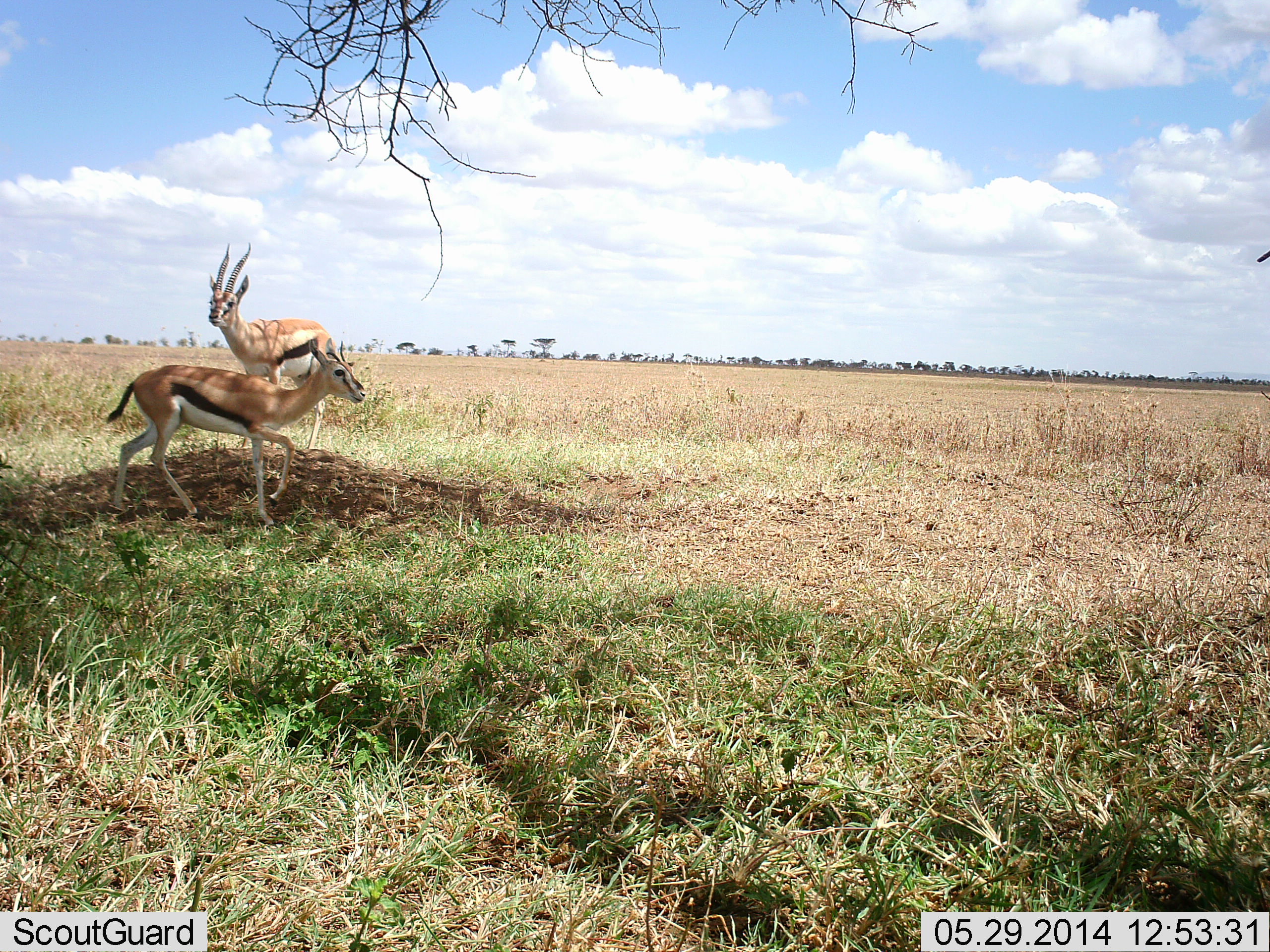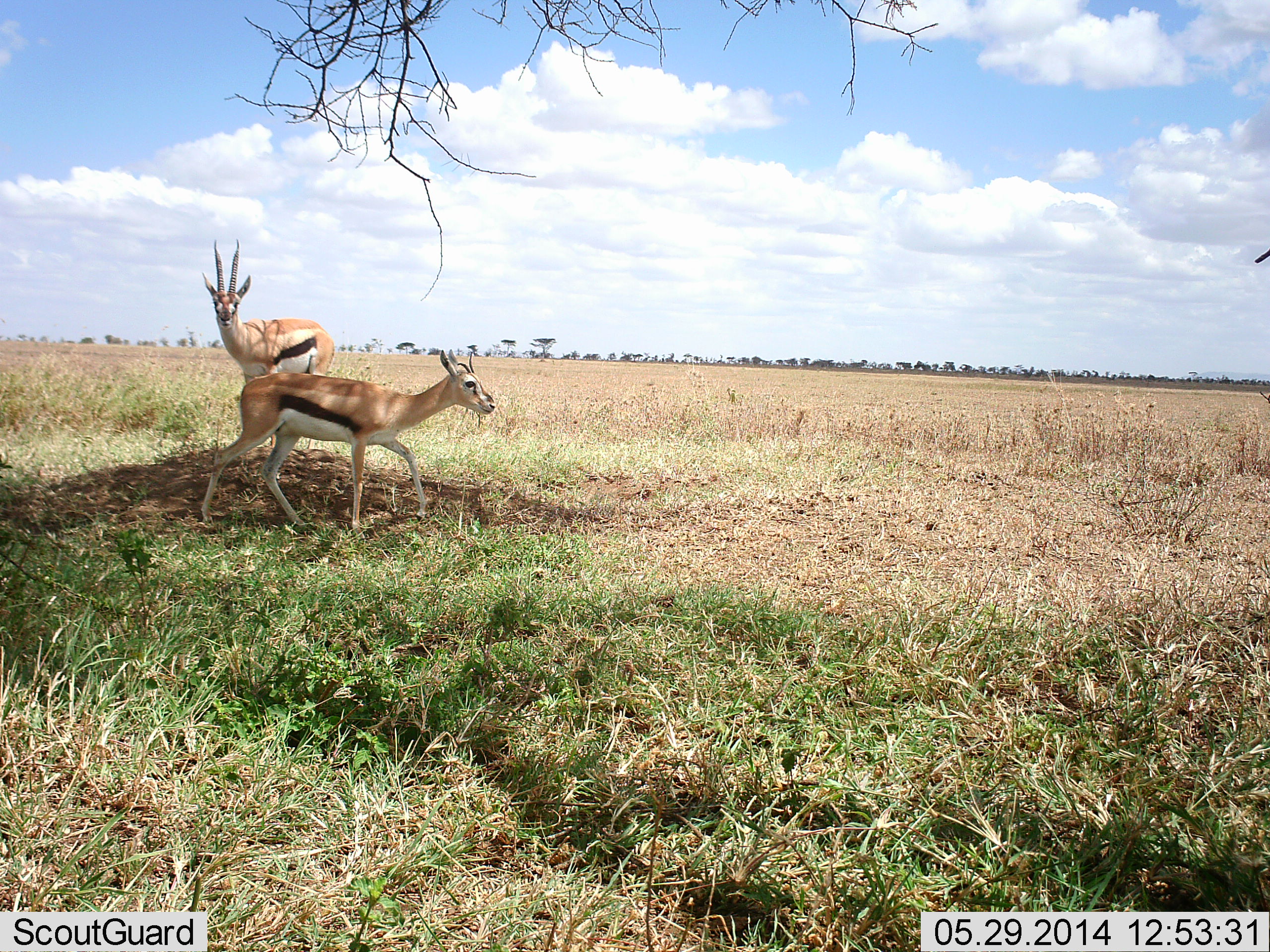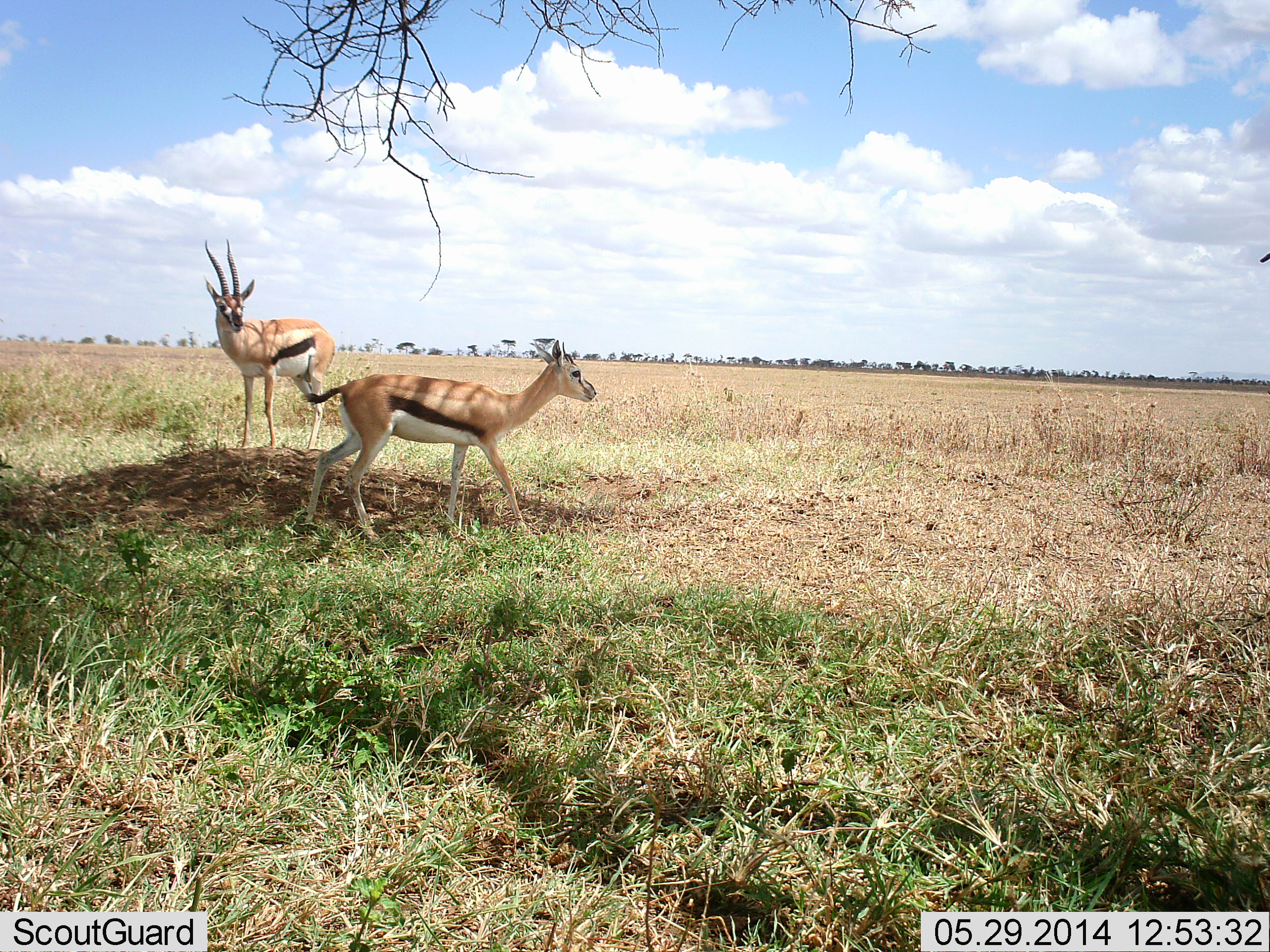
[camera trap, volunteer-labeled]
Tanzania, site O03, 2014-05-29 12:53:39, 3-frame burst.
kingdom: Animalia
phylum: Chordata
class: Mammalia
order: Artiodactyla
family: Bovidae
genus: Eudorcas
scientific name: Eudorcas thomsonii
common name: thomson's gazelle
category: gazellethomsons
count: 2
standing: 77%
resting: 7%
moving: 68%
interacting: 4%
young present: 2%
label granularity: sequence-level